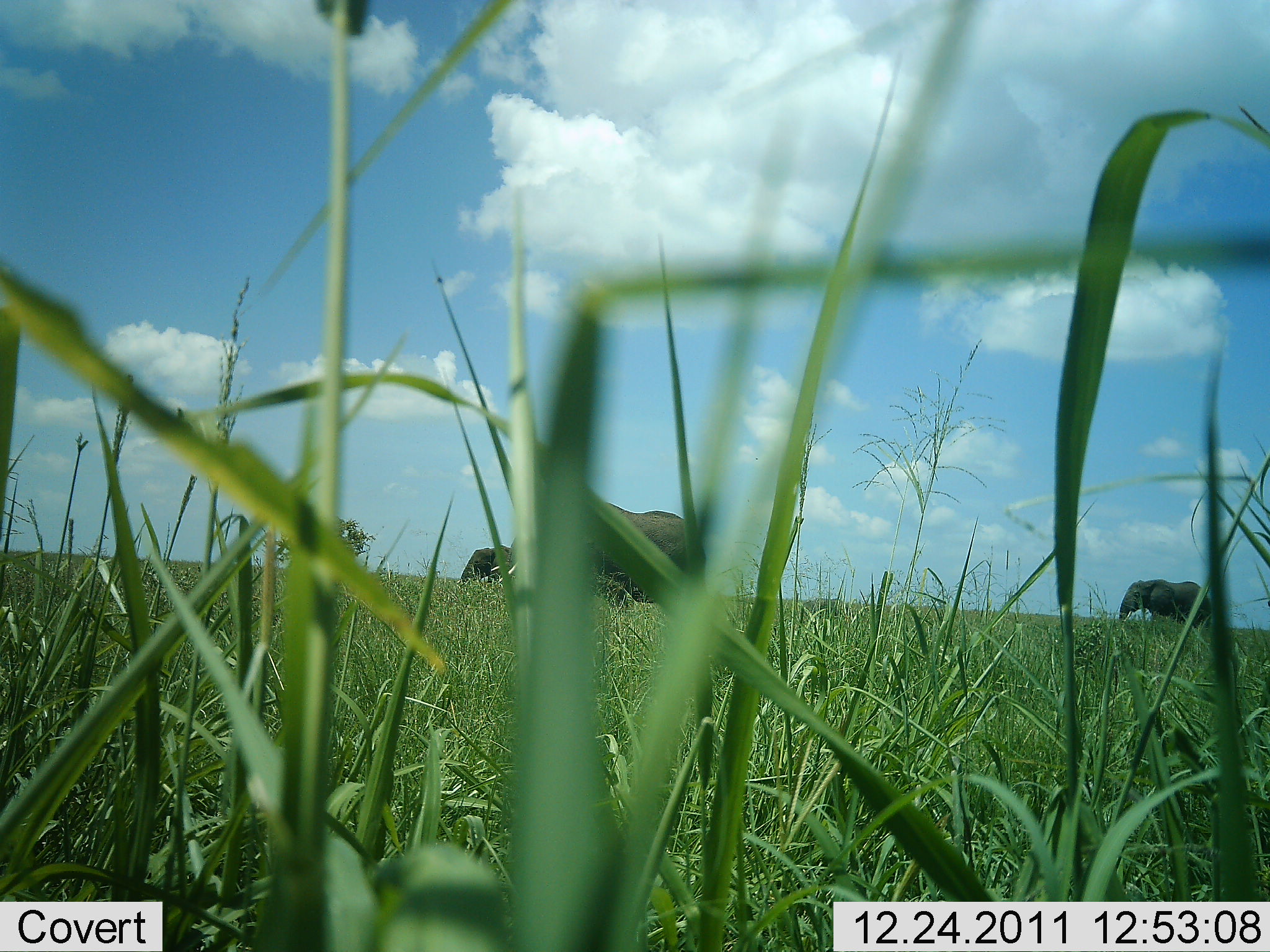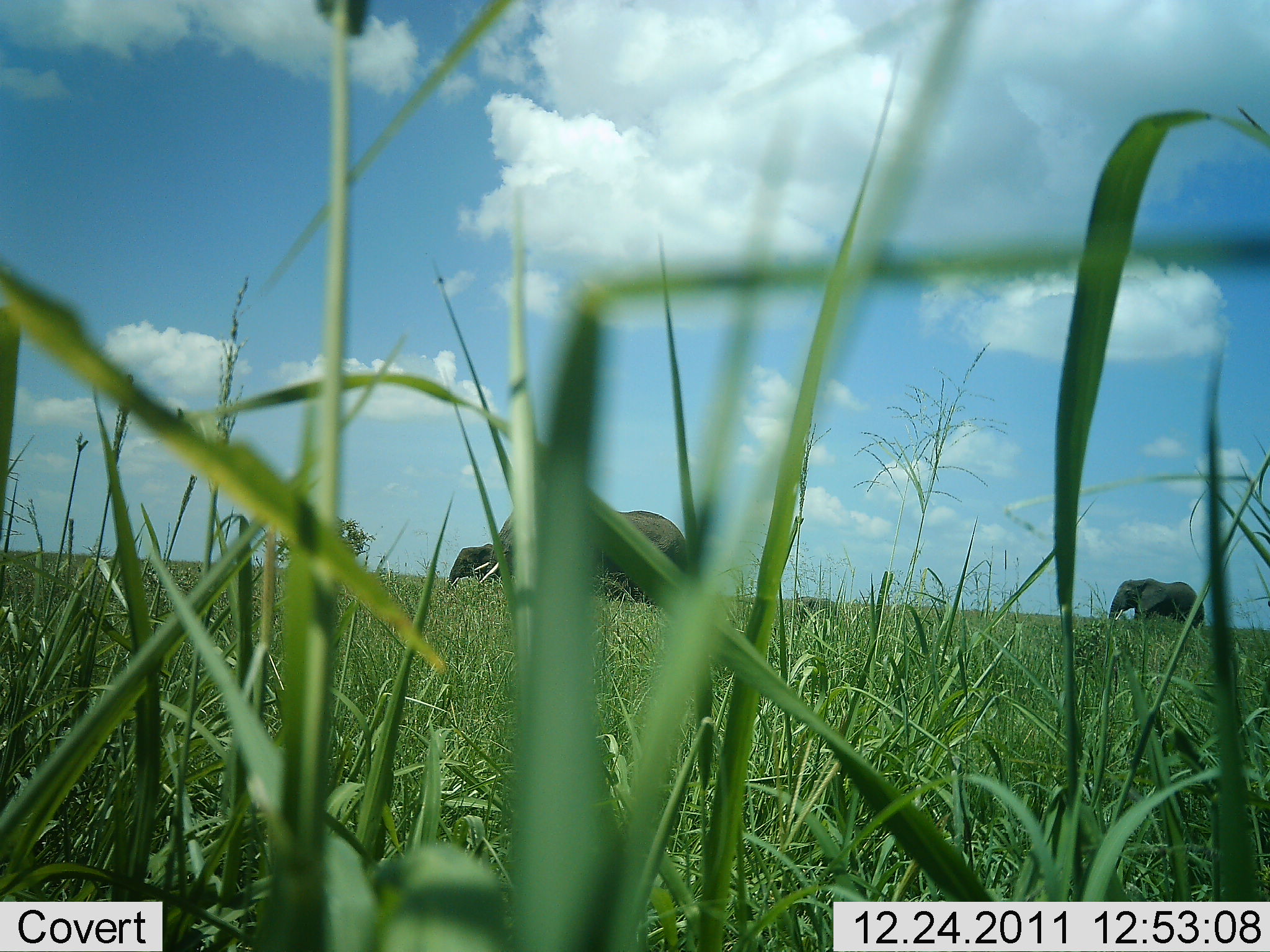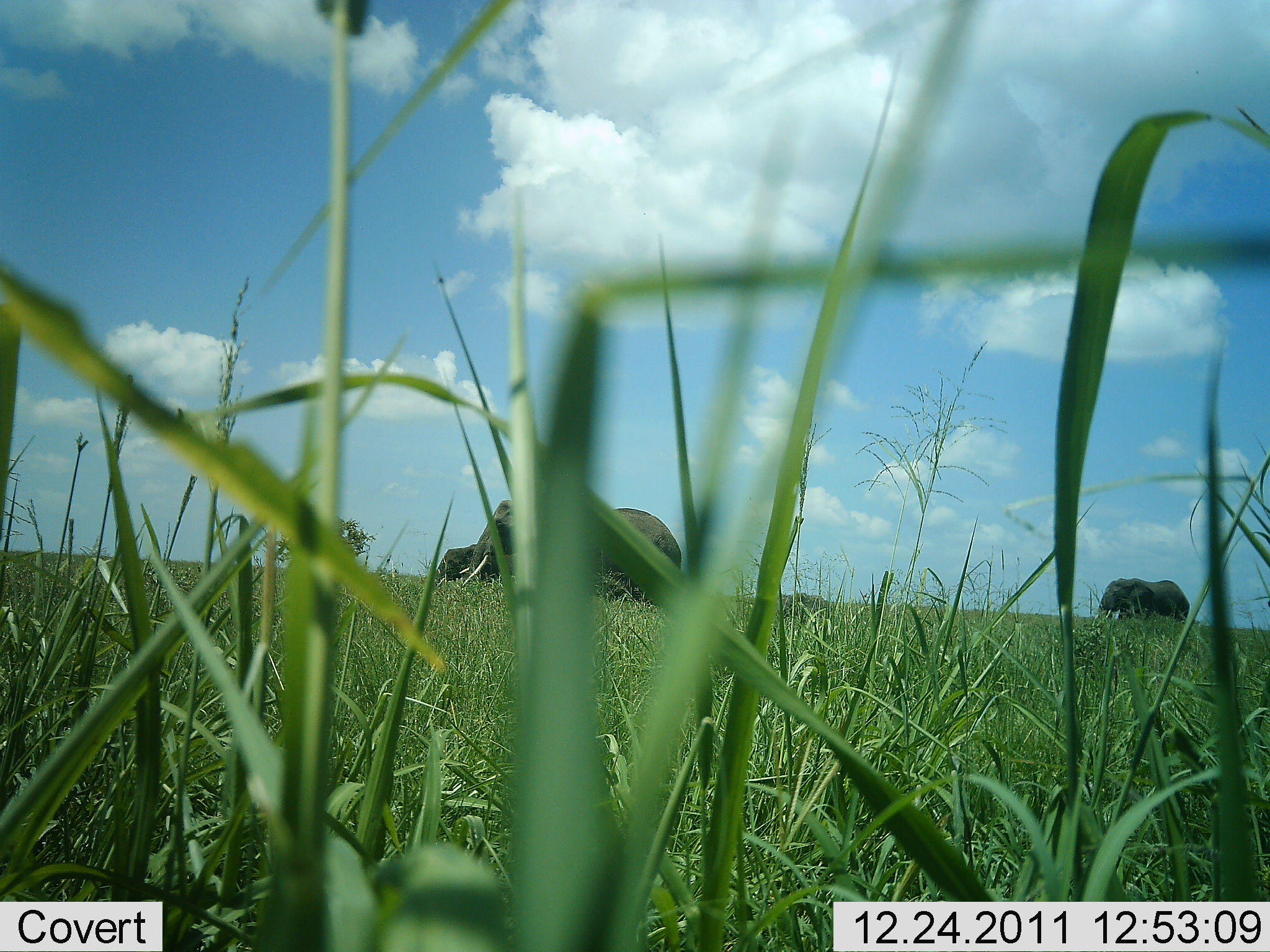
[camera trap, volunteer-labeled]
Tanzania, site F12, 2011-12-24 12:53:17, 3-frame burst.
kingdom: Animalia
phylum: Chordata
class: Mammalia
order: Proboscidea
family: Elephantidae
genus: Loxodonta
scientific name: Loxodonta africana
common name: african bush elephant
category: elephant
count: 4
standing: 10%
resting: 0%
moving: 100%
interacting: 10%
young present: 50%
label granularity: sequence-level